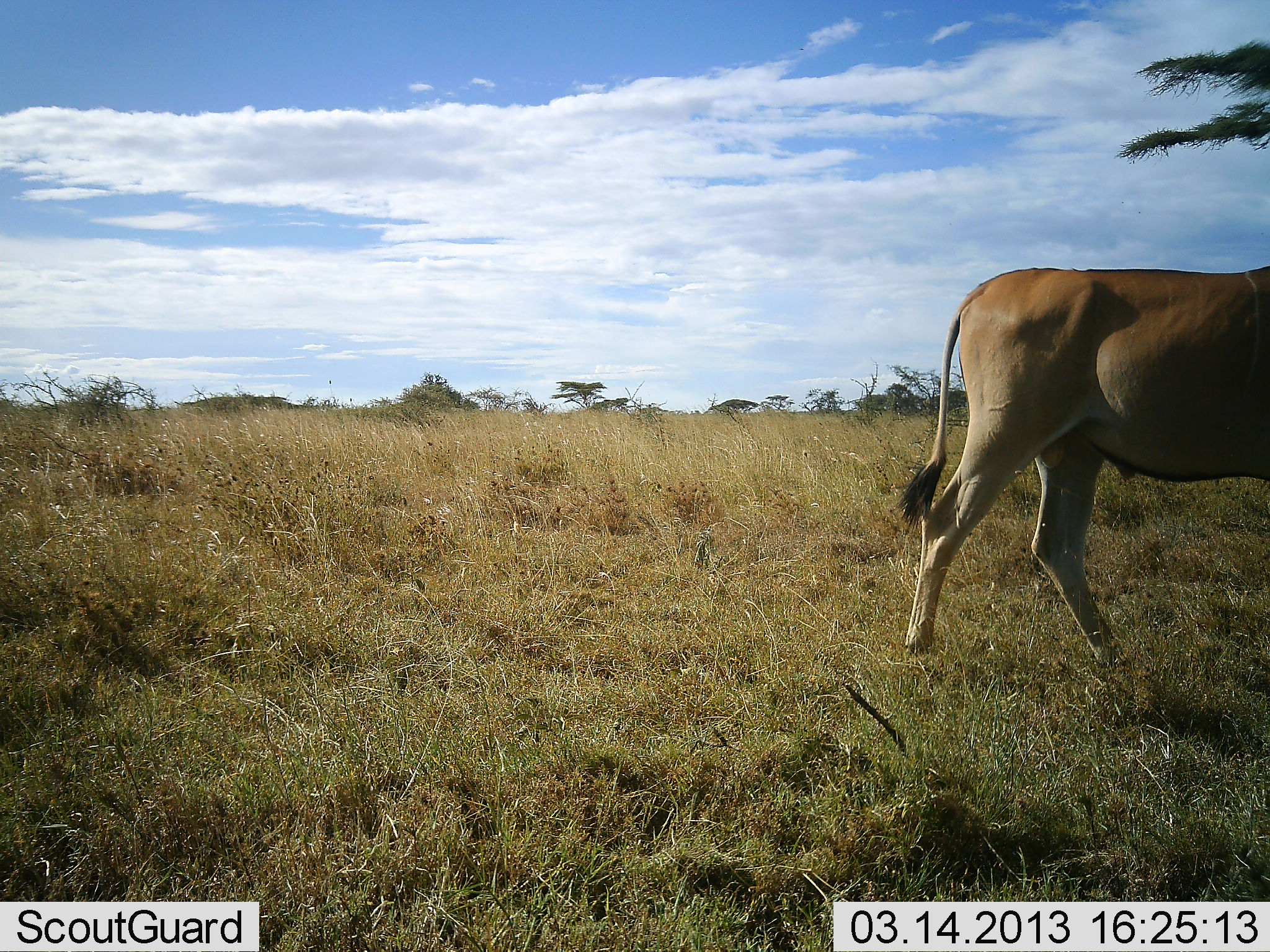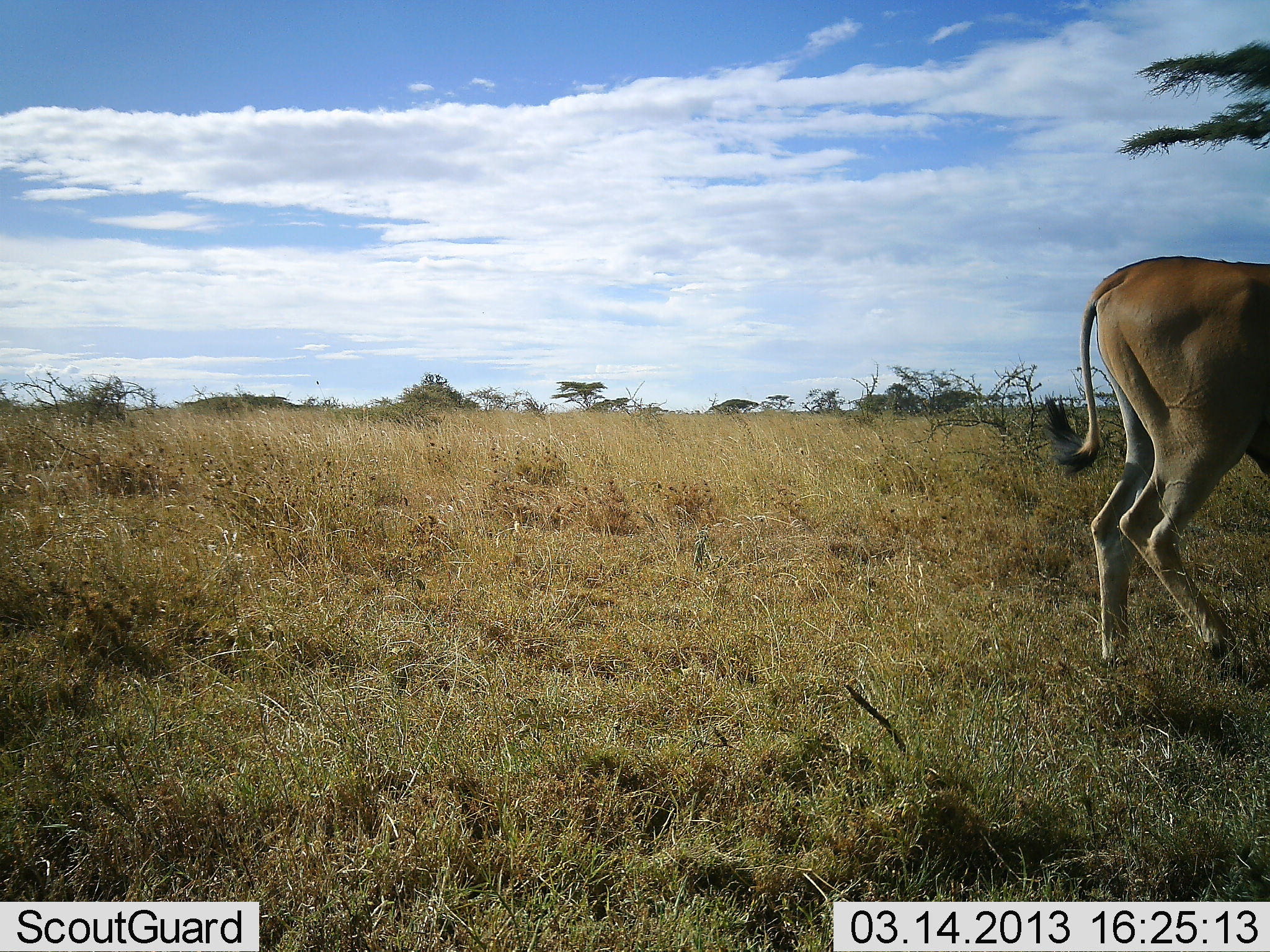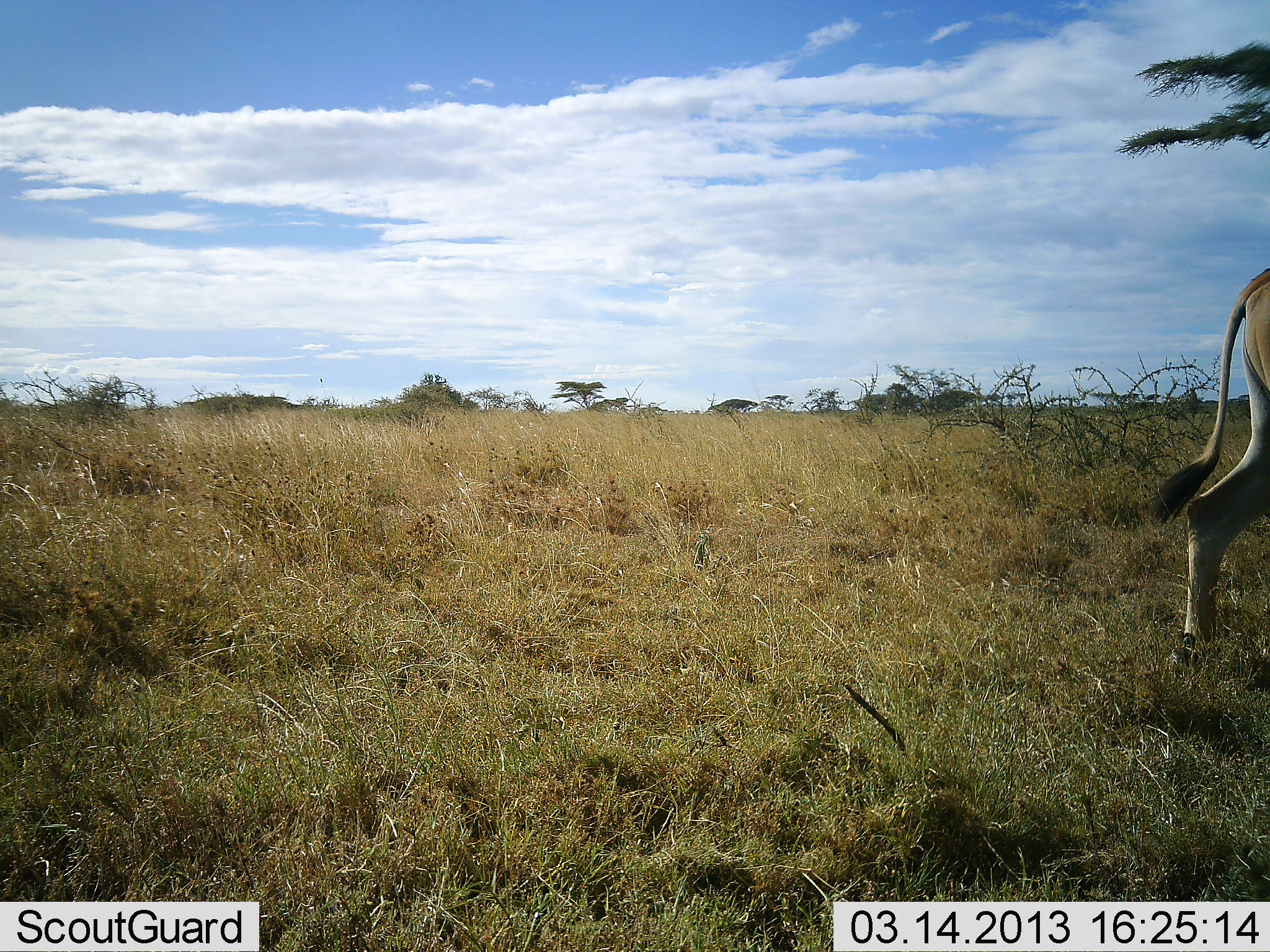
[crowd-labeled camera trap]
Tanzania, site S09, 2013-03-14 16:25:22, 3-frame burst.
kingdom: Animalia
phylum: Chordata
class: Mammalia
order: Artiodactyla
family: Bovidae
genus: Tragelaphus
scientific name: Tragelaphus oryx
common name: eland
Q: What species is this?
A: Eland (Tragelaphus oryx).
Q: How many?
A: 1.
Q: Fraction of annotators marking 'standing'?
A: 6%.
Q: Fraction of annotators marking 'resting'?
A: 0%.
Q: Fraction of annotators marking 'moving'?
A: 94%.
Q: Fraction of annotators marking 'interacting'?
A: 0%.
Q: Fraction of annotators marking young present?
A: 0%.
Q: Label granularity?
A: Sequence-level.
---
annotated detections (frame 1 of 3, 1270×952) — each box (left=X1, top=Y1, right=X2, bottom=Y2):
animal: (left=888, top=264, right=1270, bottom=673)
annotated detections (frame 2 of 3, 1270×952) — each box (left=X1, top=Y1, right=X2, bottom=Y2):
animal: (left=1040, top=255, right=1270, bottom=674)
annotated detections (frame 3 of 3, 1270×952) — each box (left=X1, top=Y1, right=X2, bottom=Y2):
animal: (left=1139, top=266, right=1270, bottom=670)